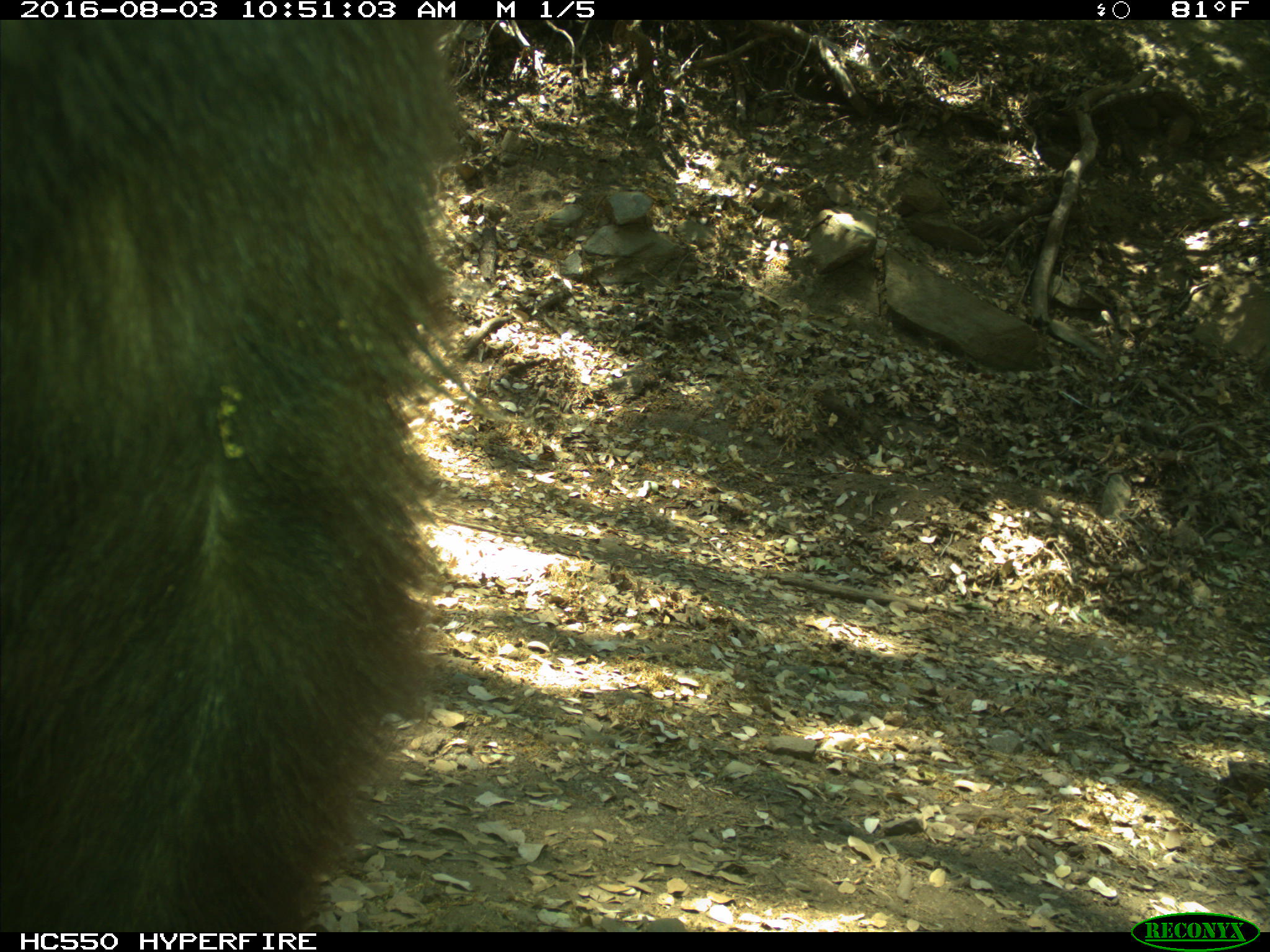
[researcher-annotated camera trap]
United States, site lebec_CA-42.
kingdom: Animalia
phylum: Chordata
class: Mammalia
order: Carnivora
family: Ursidae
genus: Ursus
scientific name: Ursus americanus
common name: american black bear